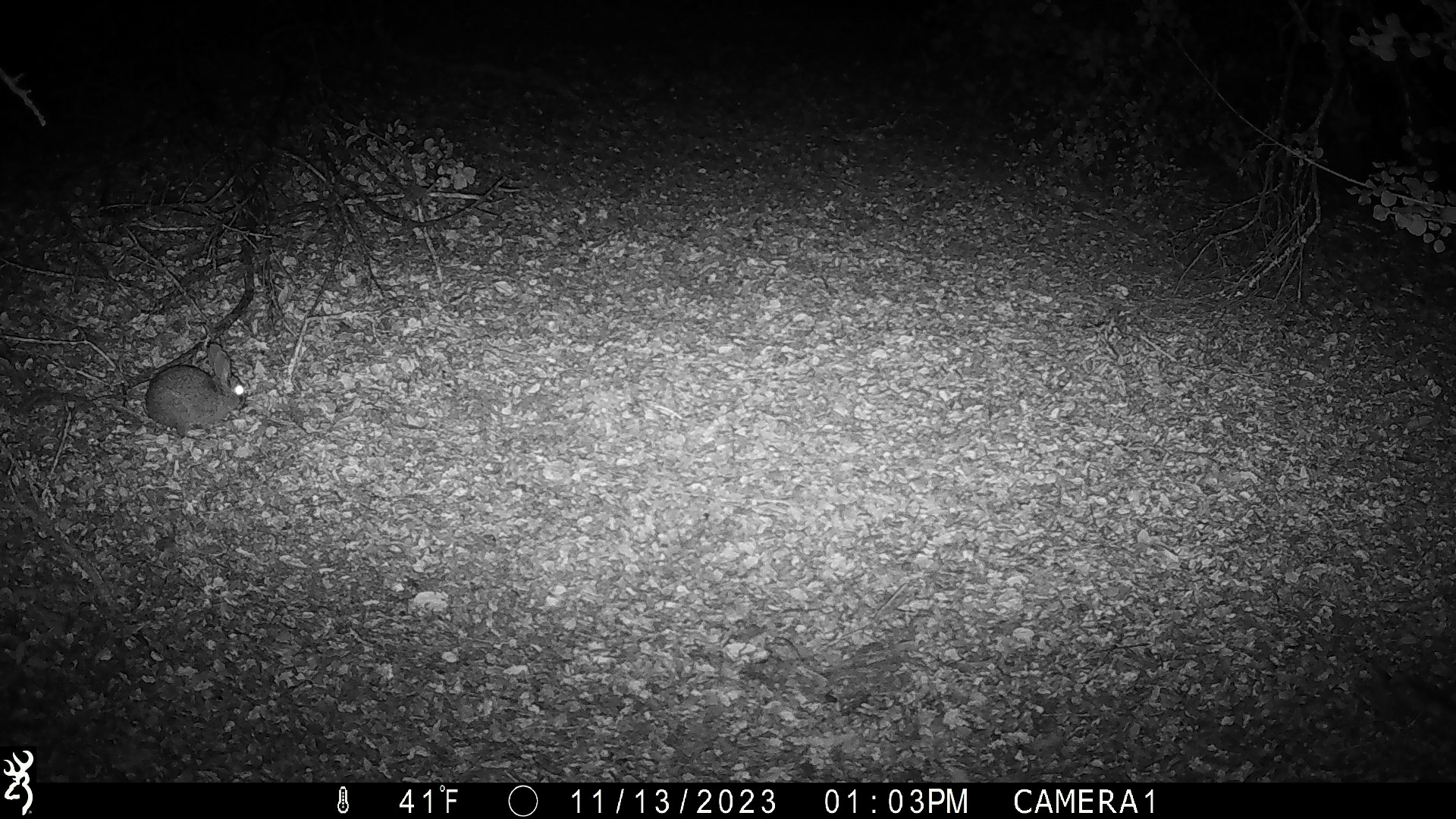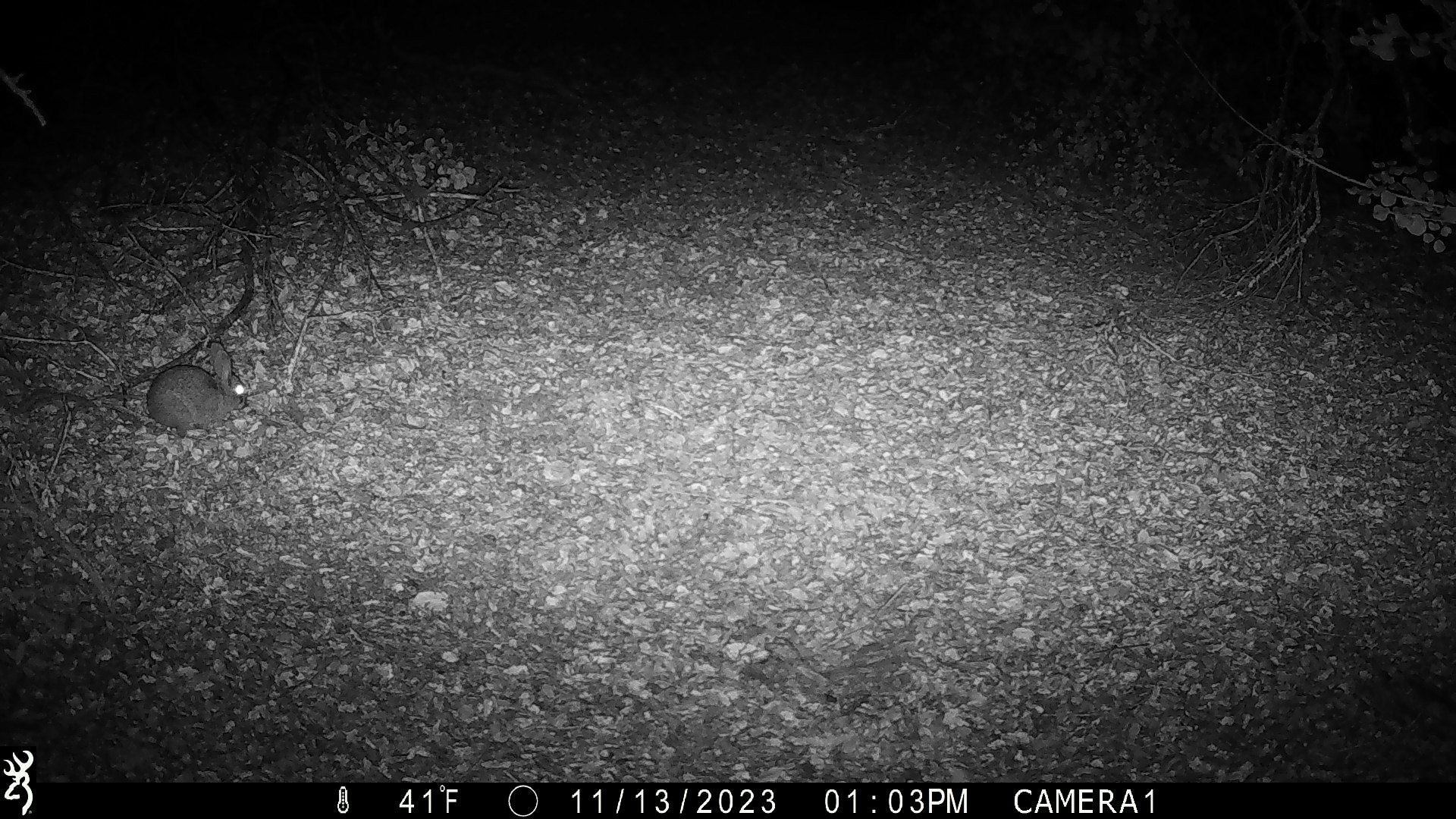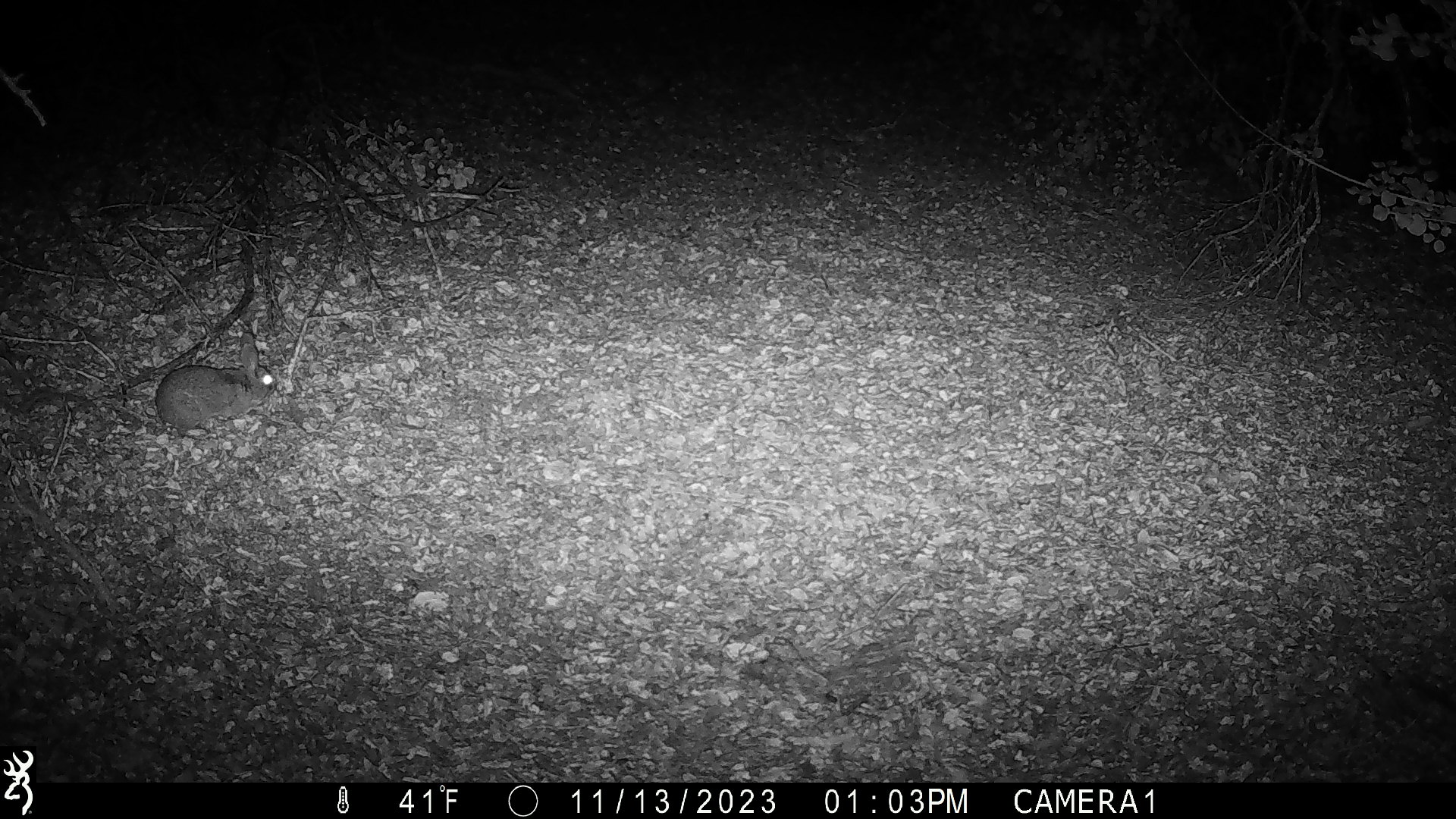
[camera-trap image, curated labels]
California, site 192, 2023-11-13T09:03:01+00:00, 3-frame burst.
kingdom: Animalia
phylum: Chordata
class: Mammalia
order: Lagomorpha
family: Leporidae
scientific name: Leporidae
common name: rabbit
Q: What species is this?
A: Rabbit (Leporidae).